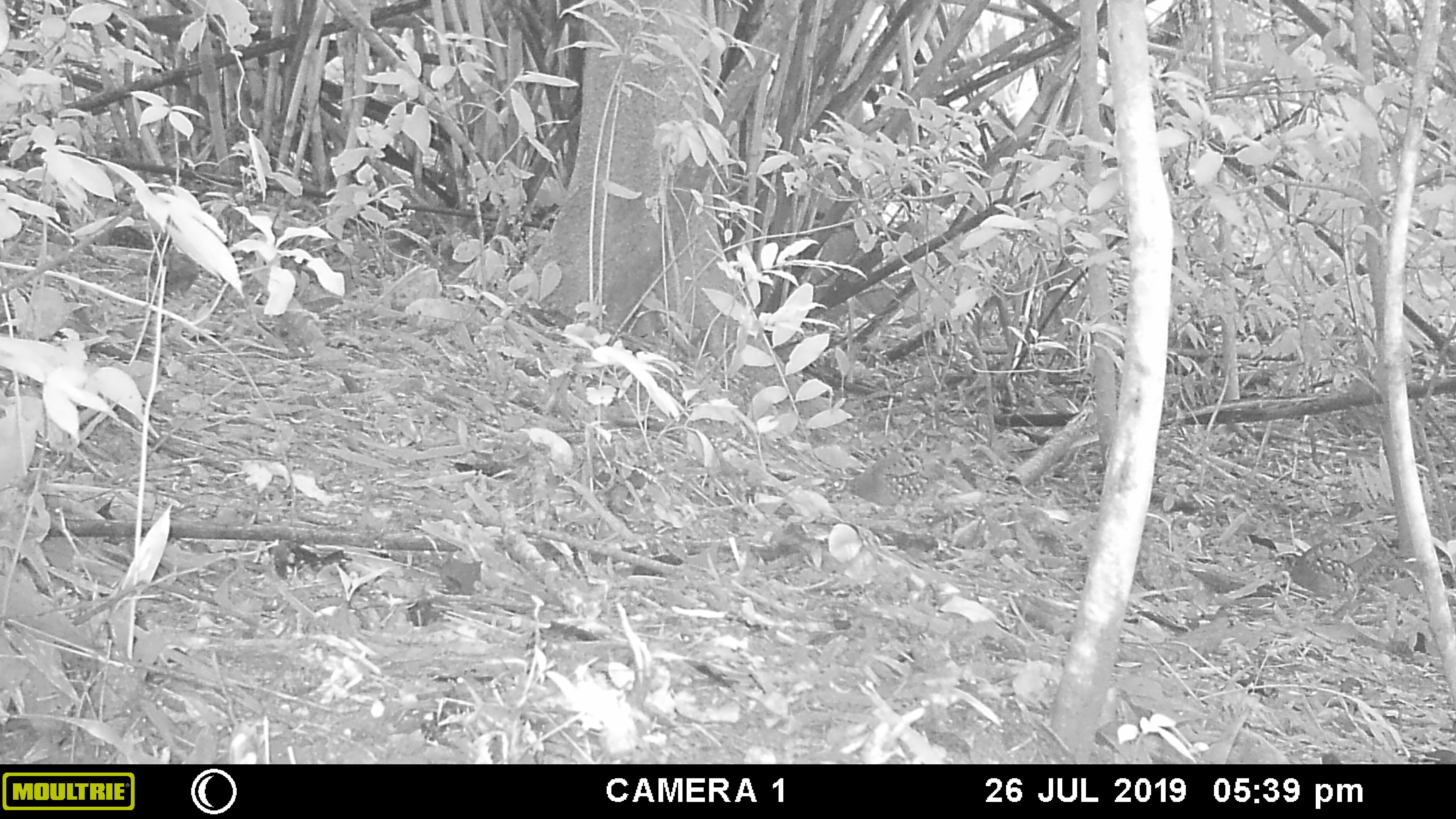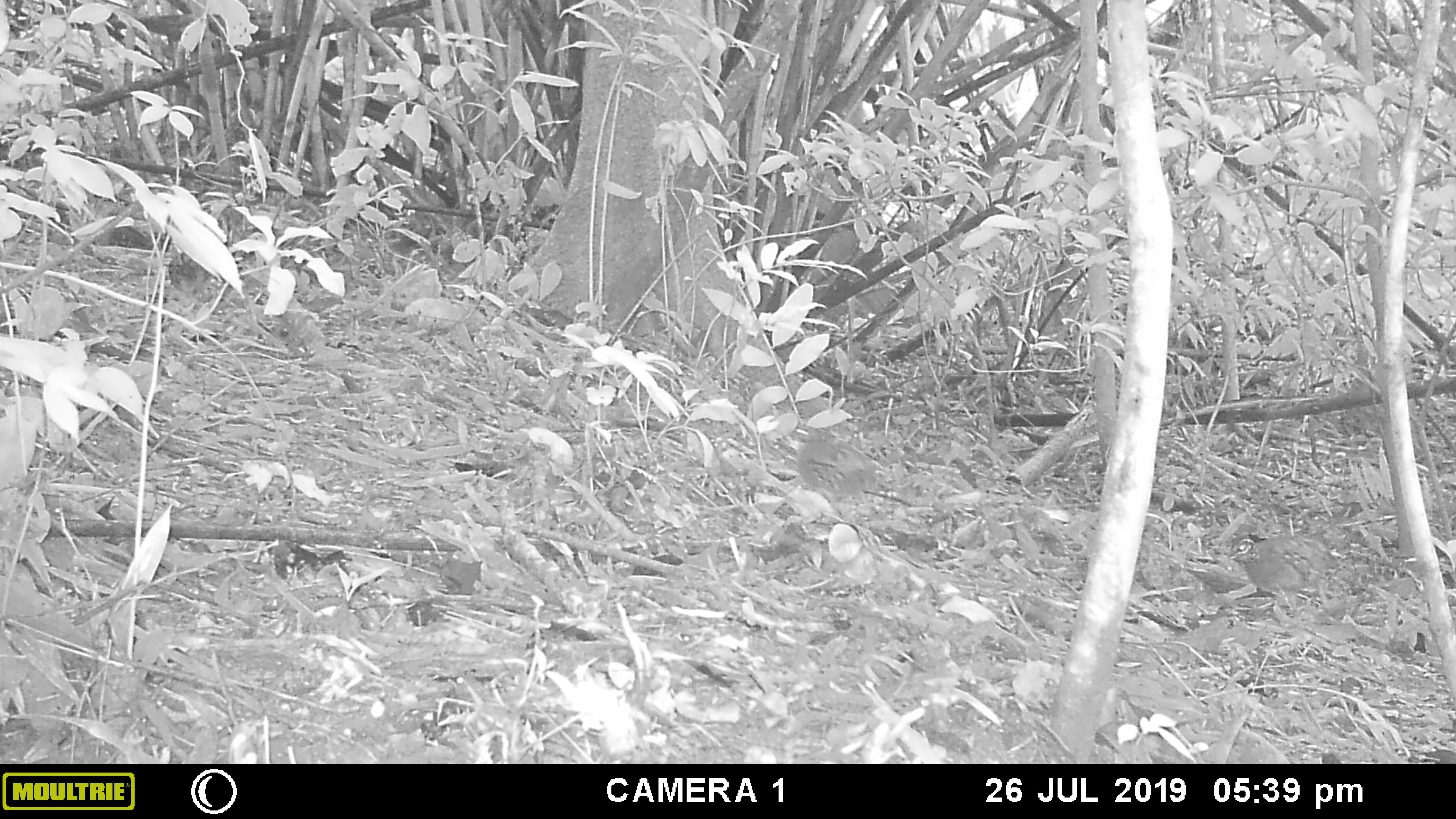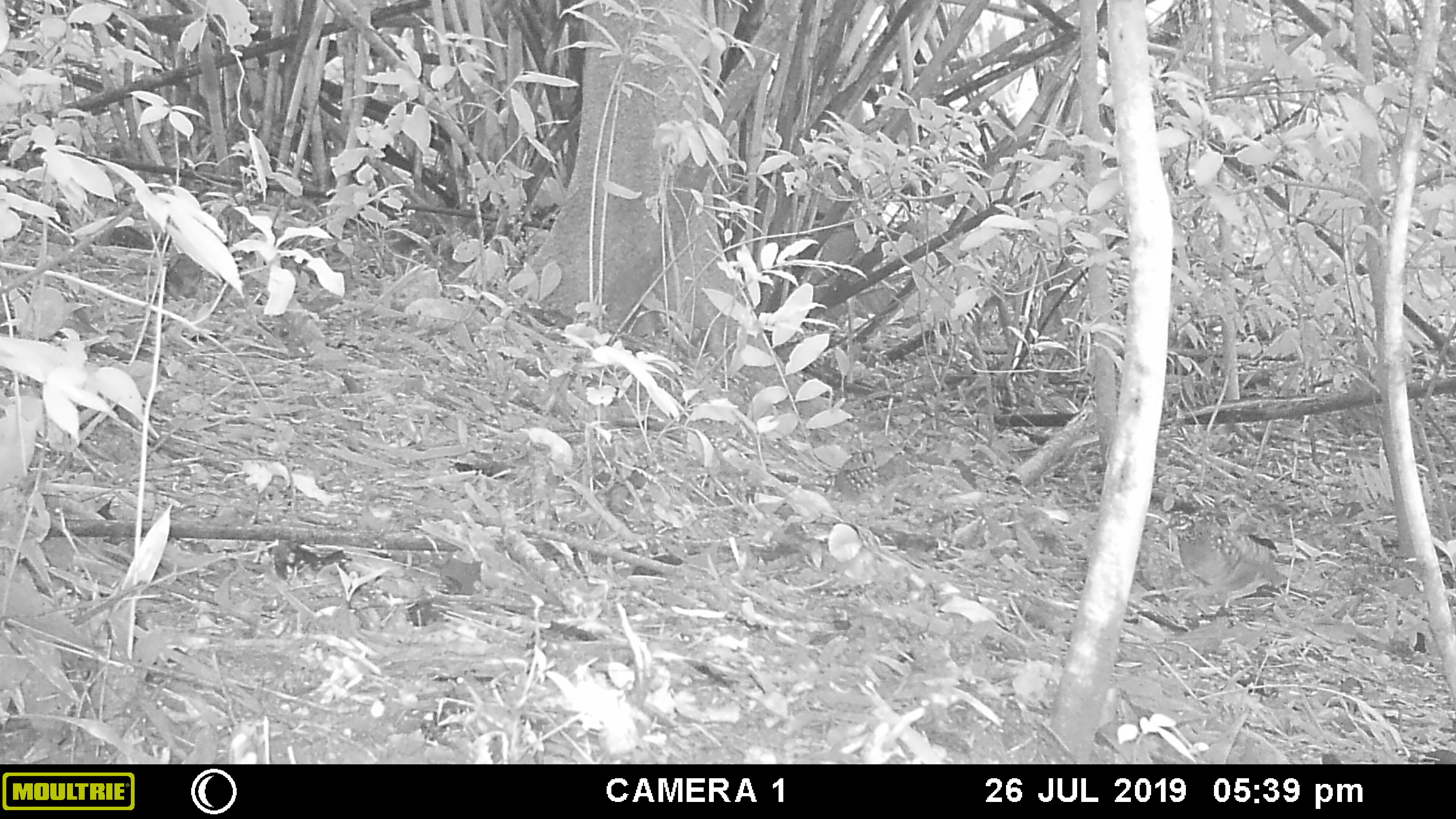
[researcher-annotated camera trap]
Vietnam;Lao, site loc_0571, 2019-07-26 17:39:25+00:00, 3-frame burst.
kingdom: Animalia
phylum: Chordata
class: Aves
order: Galliformes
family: Phasianidae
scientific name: Phasianidae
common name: partridge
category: unidentified partridge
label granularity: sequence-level